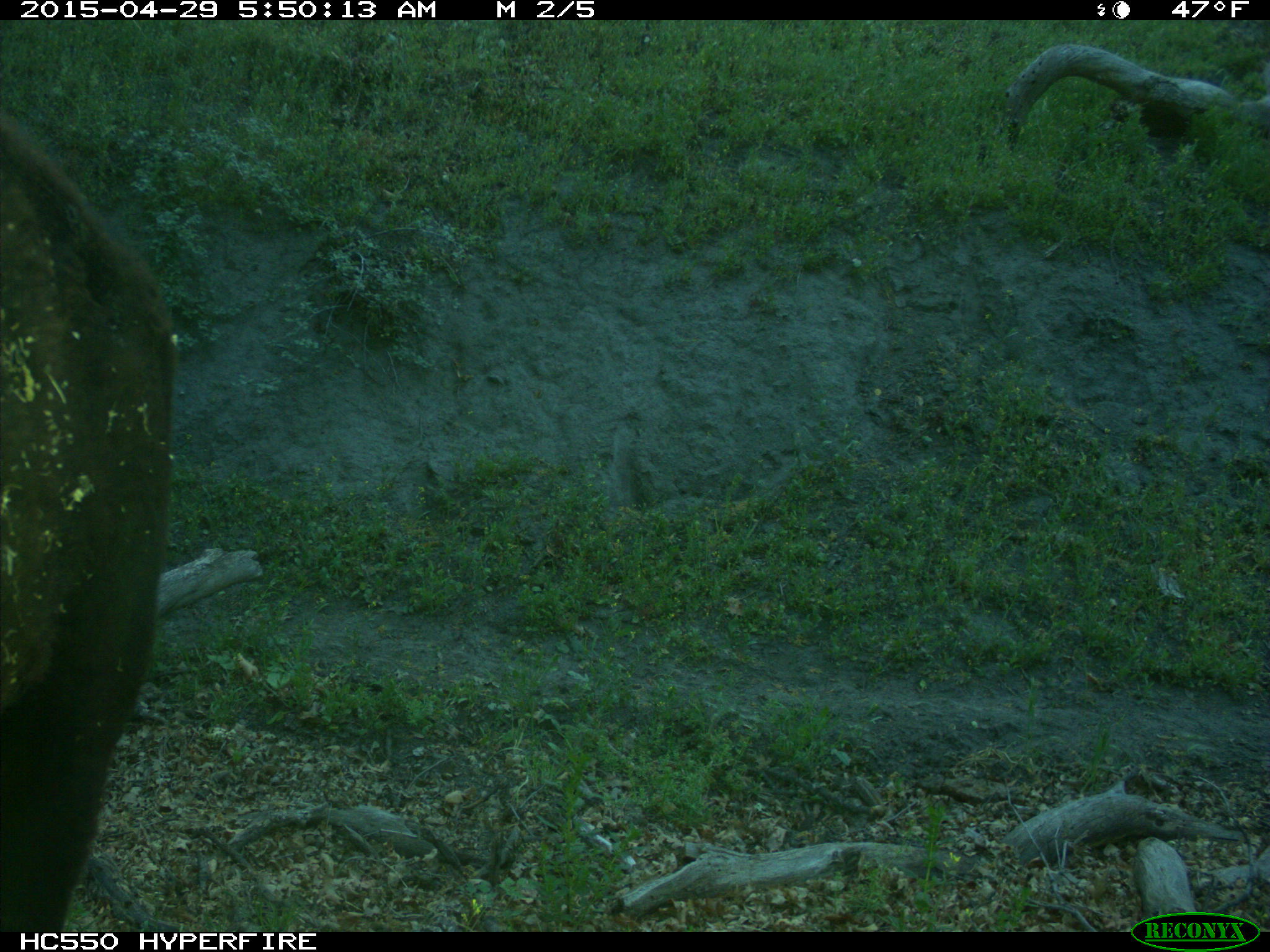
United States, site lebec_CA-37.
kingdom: Animalia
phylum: Chordata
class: Mammalia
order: Artiodactyla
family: Bovidae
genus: Bos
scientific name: Bos taurus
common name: domestic cow